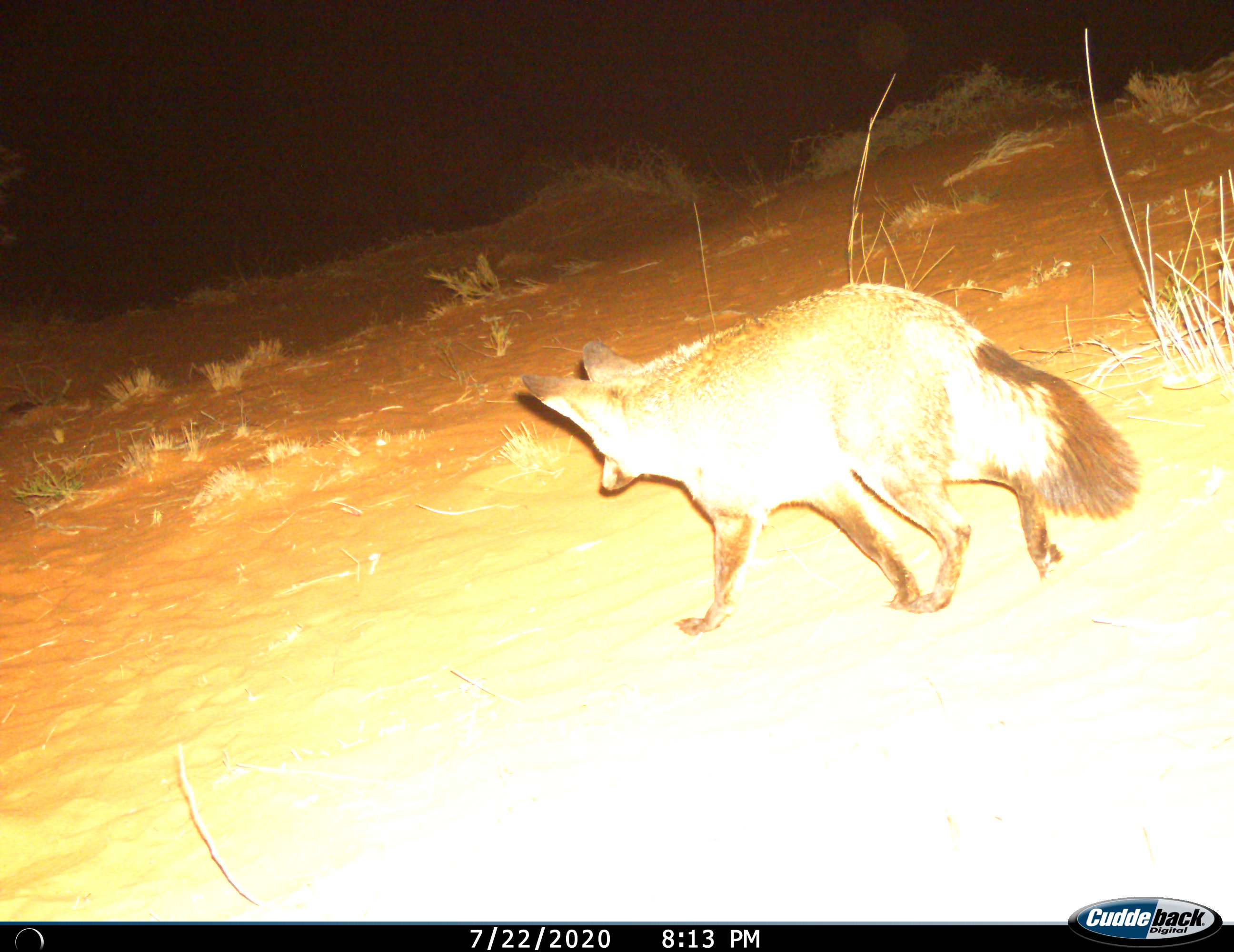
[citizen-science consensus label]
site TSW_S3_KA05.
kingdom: Animalia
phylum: Chordata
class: Mammalia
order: Carnivora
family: Canidae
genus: Otocyon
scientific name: Otocyon megalotis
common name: bat-eared fox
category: foxbateared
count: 1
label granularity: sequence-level